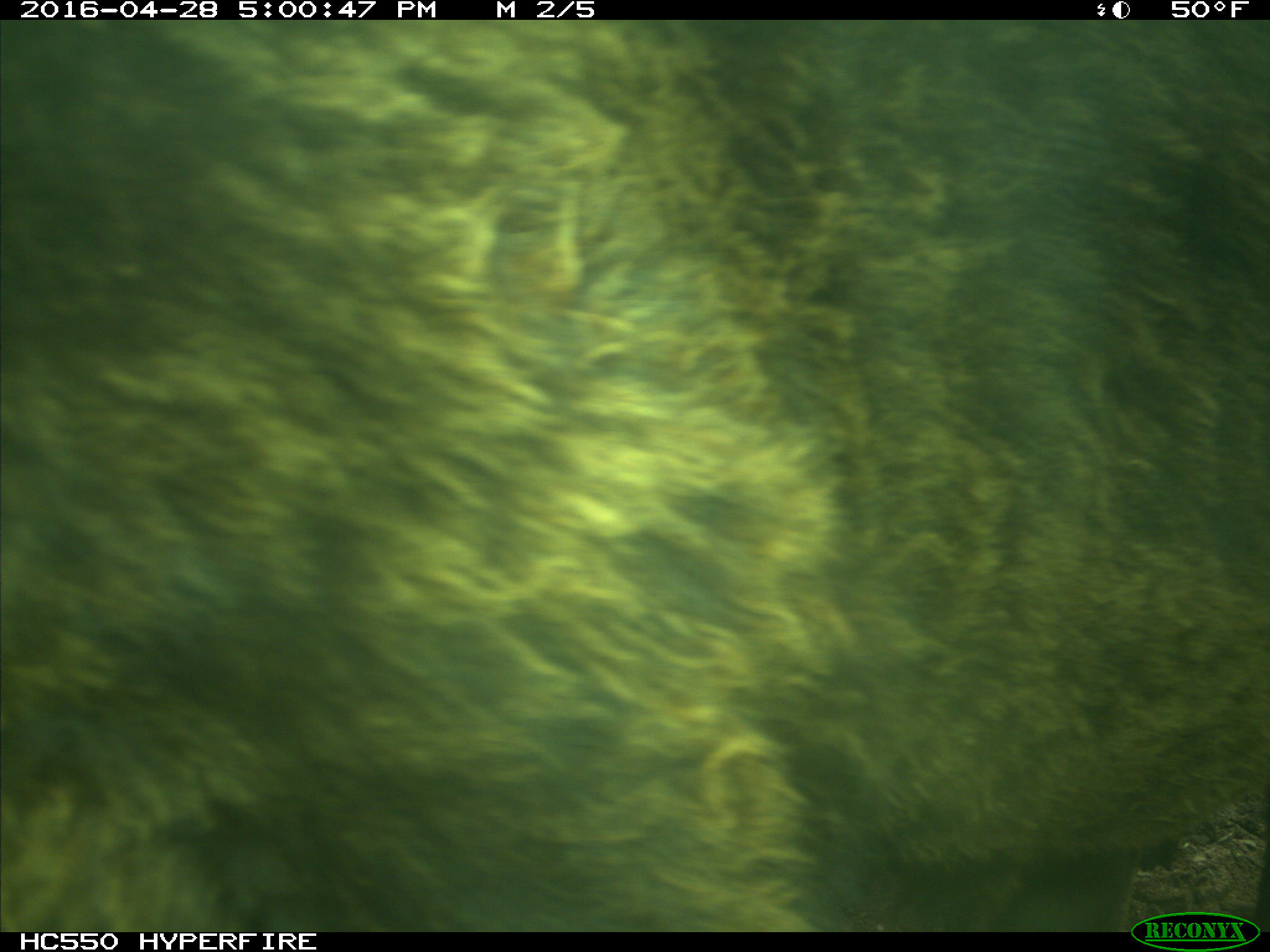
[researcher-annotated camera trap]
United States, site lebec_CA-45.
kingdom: Animalia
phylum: Chordata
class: Mammalia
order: Artiodactyla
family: Bovidae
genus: Bos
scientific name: Bos taurus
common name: domestic cow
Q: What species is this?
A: Bos taurus (domestic cow).